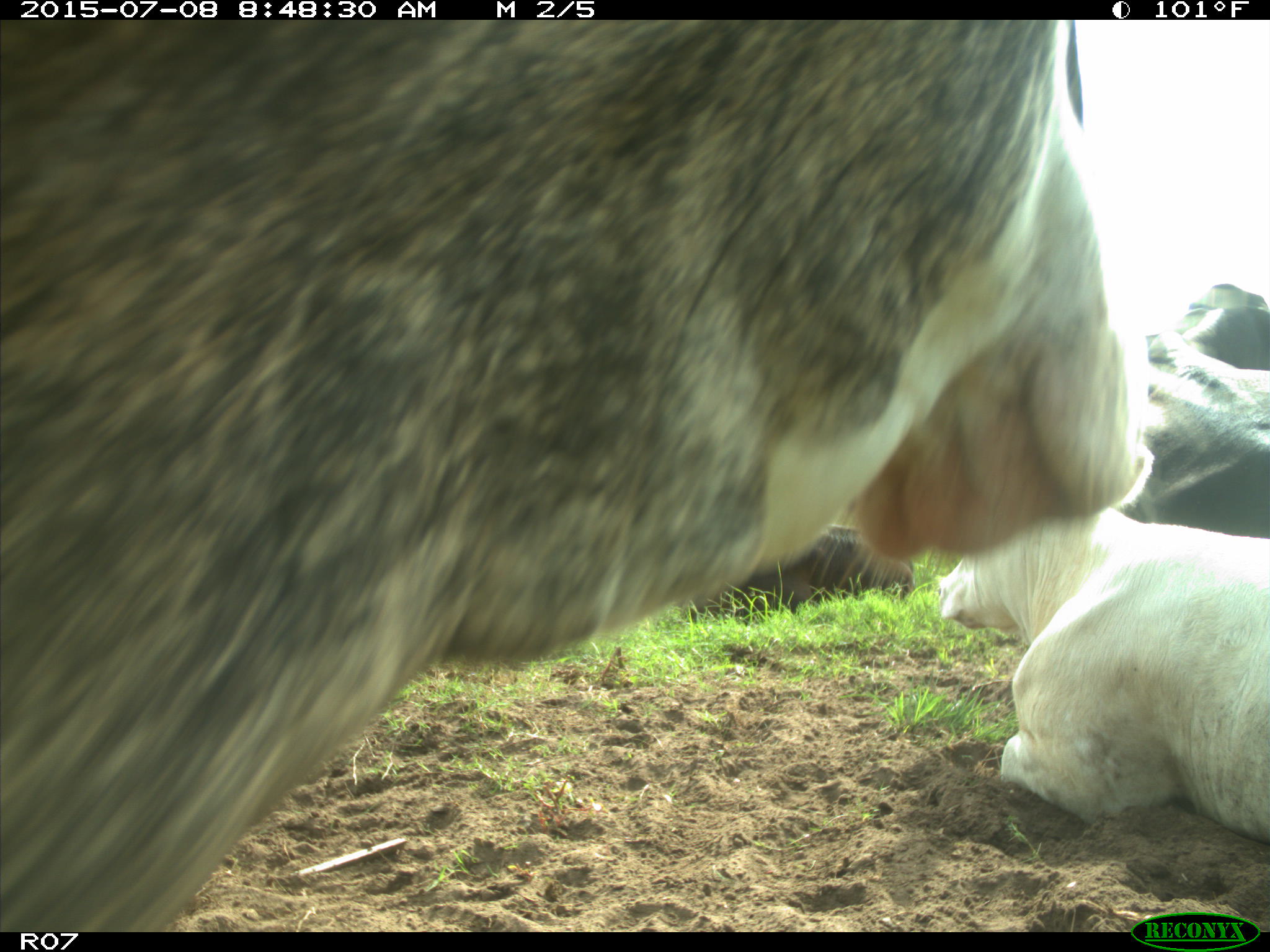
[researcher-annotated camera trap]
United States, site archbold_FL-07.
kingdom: Animalia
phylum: Chordata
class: Mammalia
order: Artiodactyla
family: Bovidae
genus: Bos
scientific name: Bos taurus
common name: domestic cow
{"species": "Bos taurus (domestic cow)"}